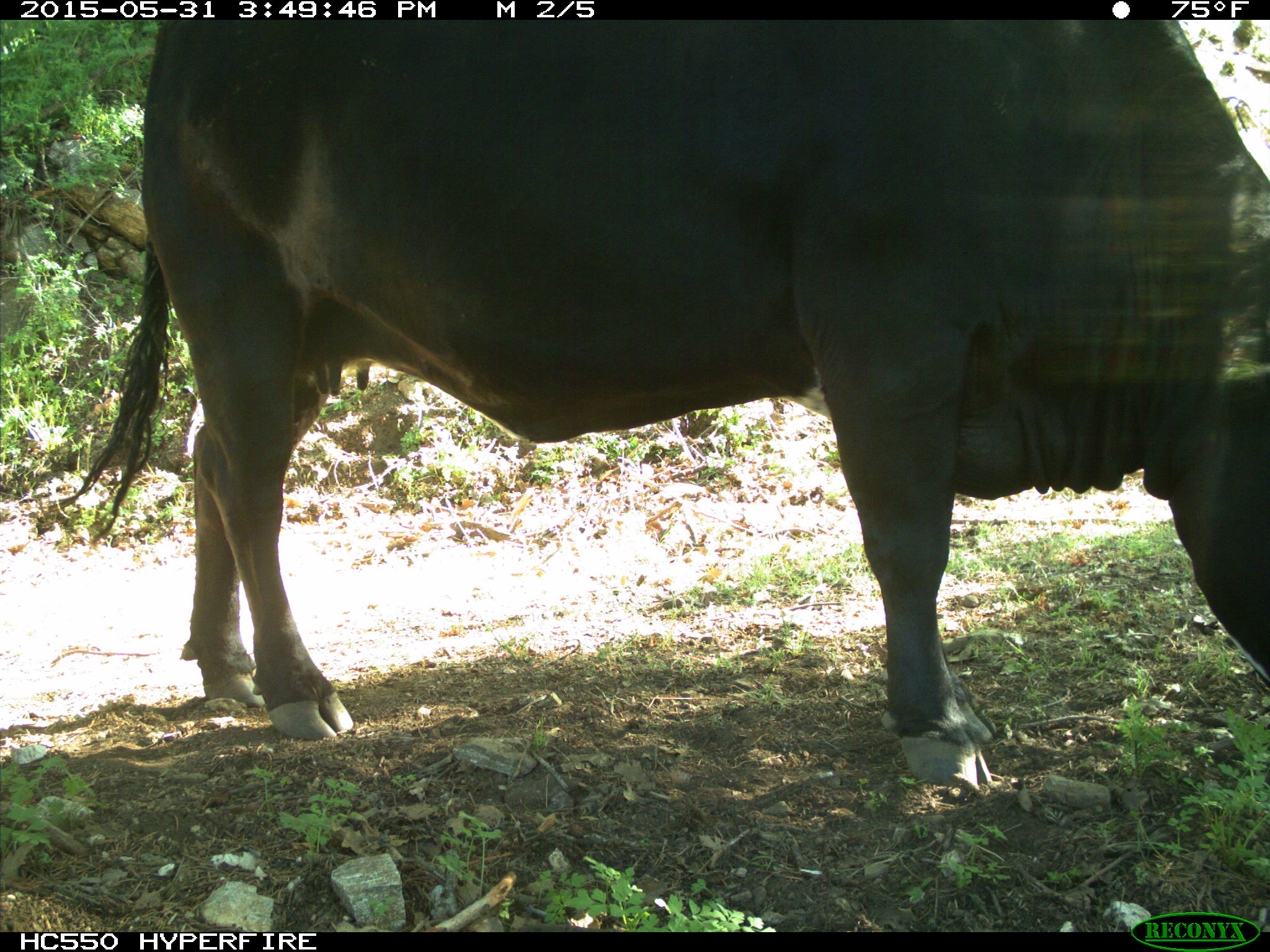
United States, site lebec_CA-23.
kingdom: Animalia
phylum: Chordata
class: Mammalia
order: Artiodactyla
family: Bovidae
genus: Bos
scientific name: Bos taurus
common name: domestic cow